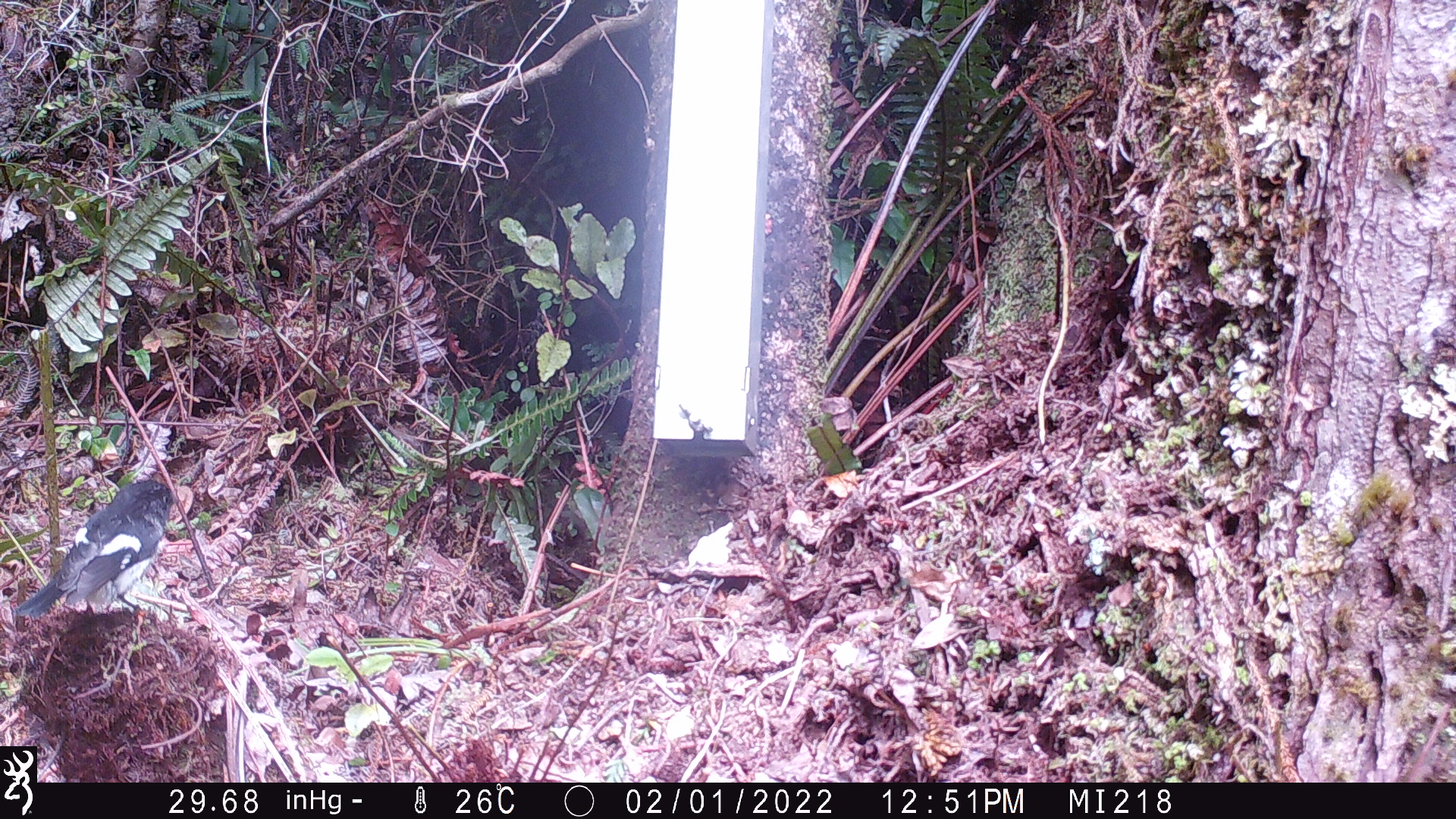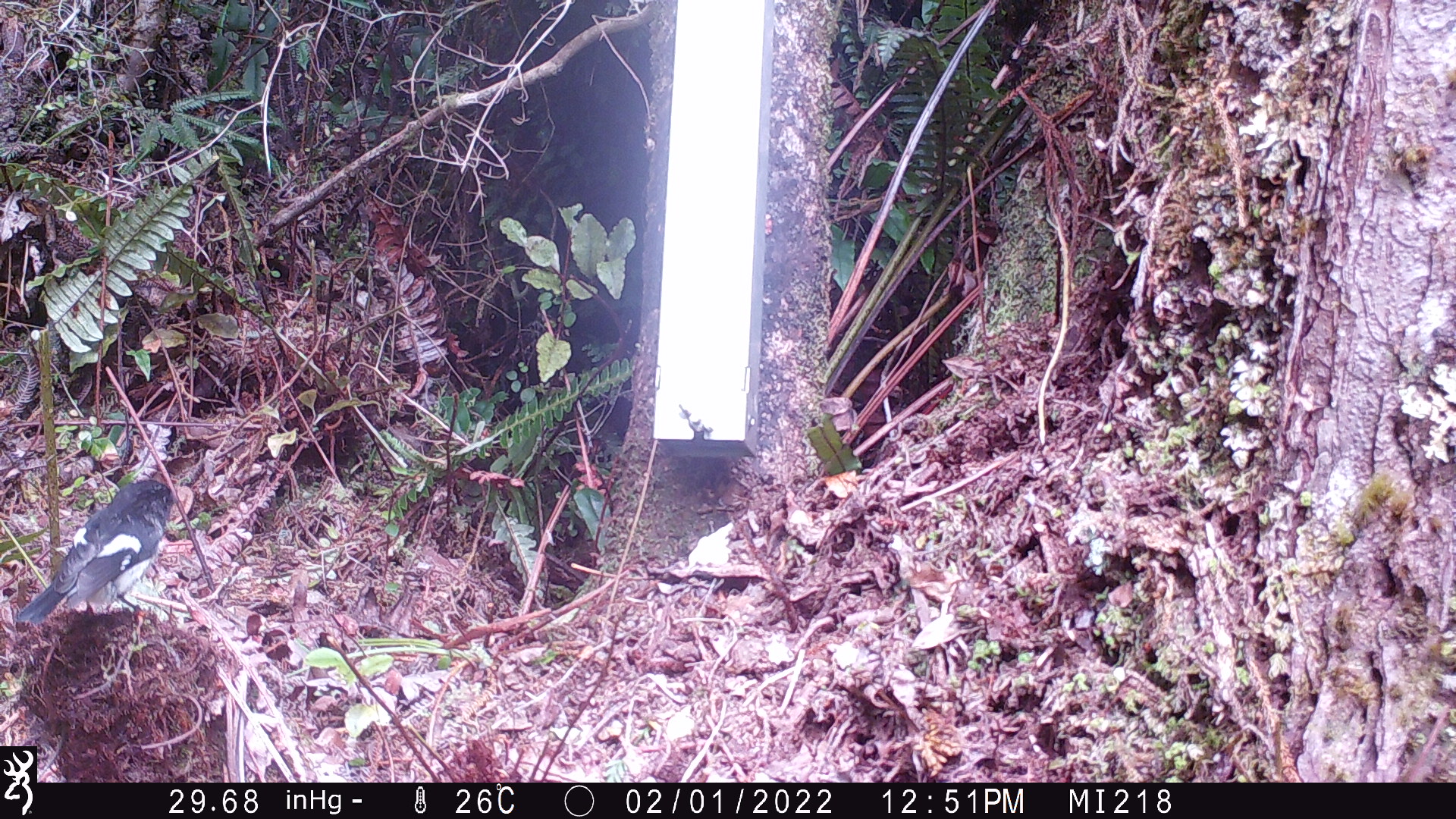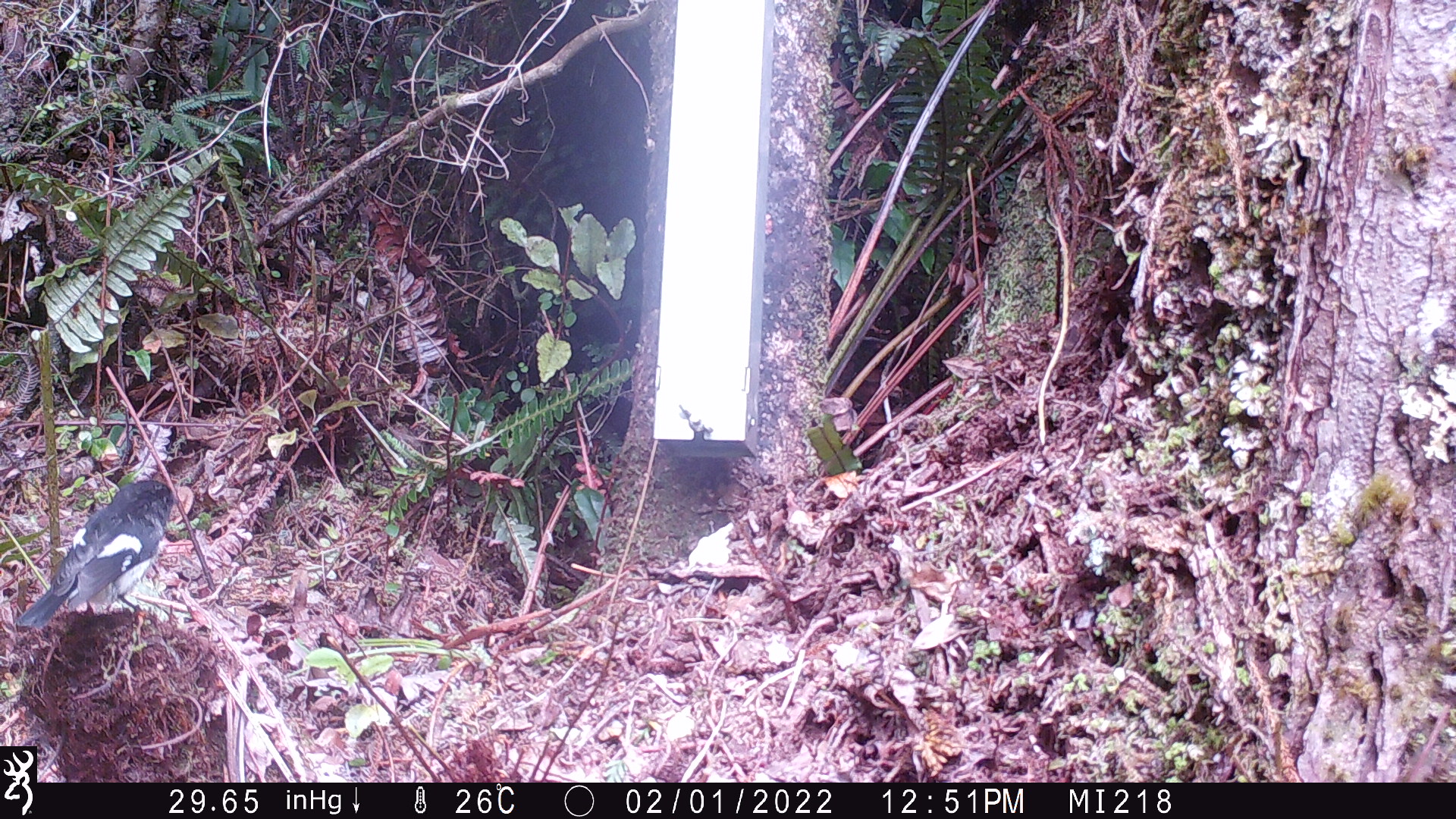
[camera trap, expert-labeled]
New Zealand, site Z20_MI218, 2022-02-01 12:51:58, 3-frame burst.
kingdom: Animalia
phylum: Chordata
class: Aves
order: Passeriformes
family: Petroicidae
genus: Petroica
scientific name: Petroica macrocephala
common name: tomtit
Tomtit (Petroica macrocephala).